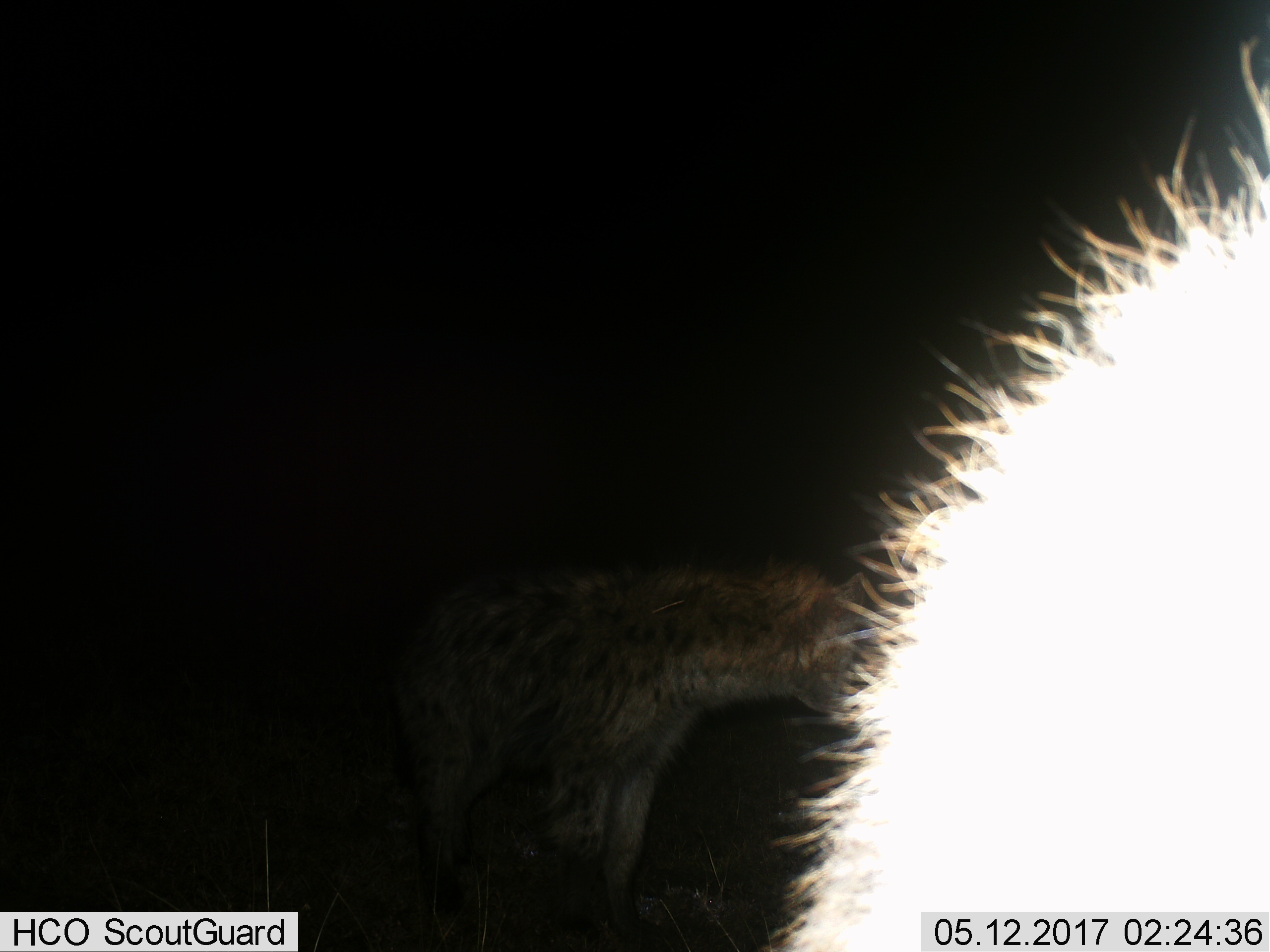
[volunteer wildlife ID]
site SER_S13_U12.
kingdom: Animalia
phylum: Chordata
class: Mammalia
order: Carnivora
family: Hyaenidae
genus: Crocuta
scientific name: Crocuta crocuta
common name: spotted hyena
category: hyenaspotted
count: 2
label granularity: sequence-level